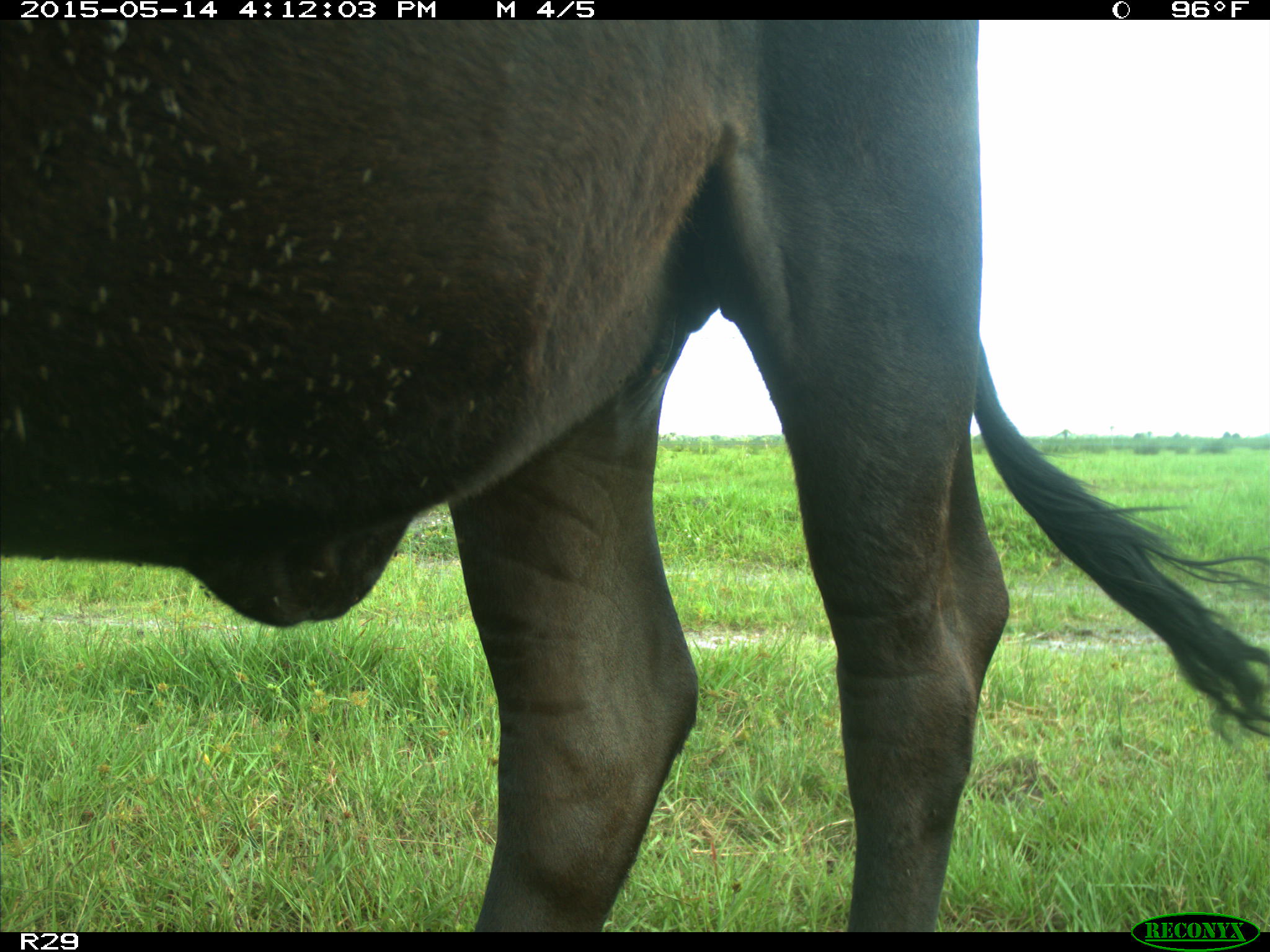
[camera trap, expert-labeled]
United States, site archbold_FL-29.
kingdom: Animalia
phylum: Chordata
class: Mammalia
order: Artiodactyla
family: Bovidae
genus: Bos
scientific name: Bos taurus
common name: domestic cow